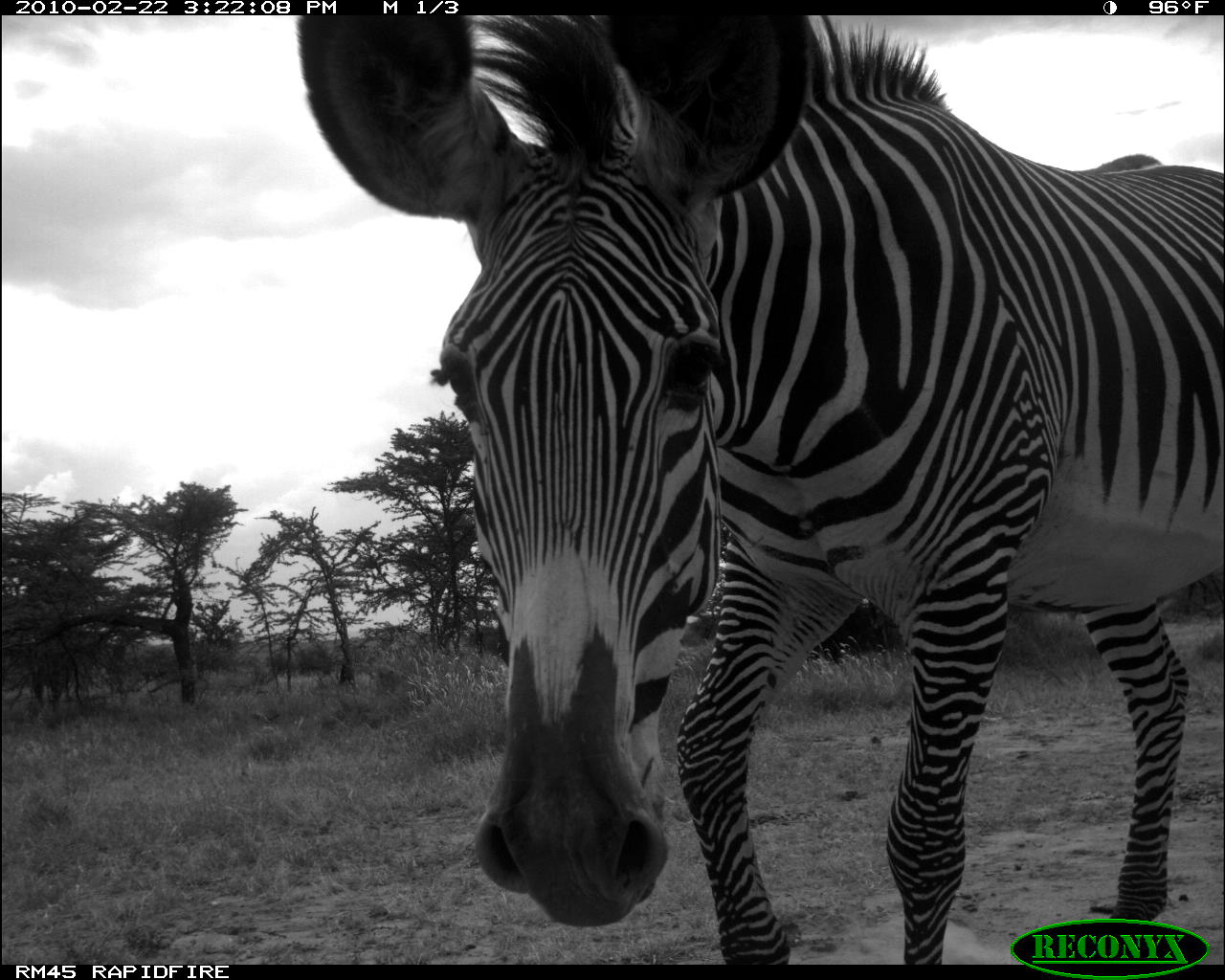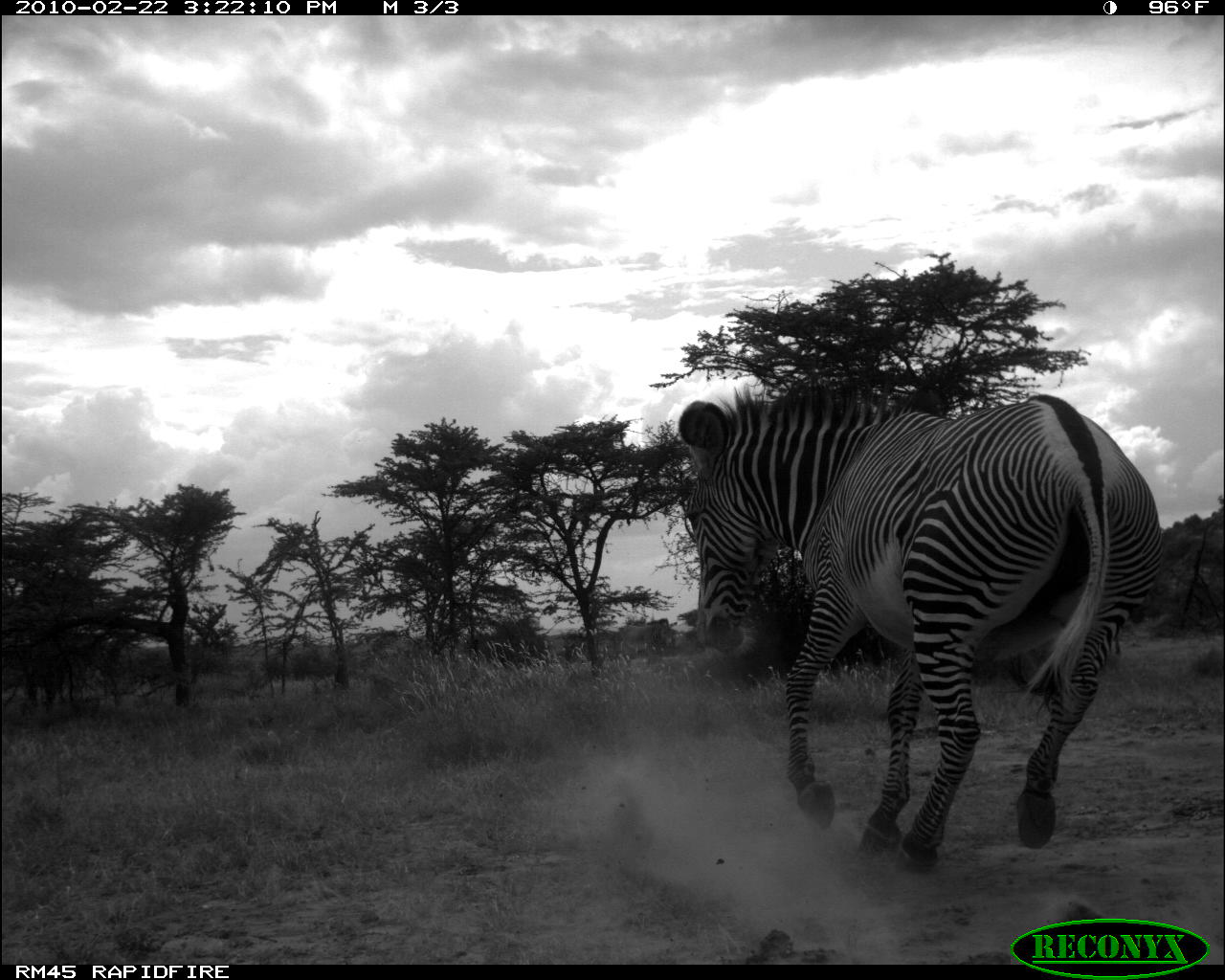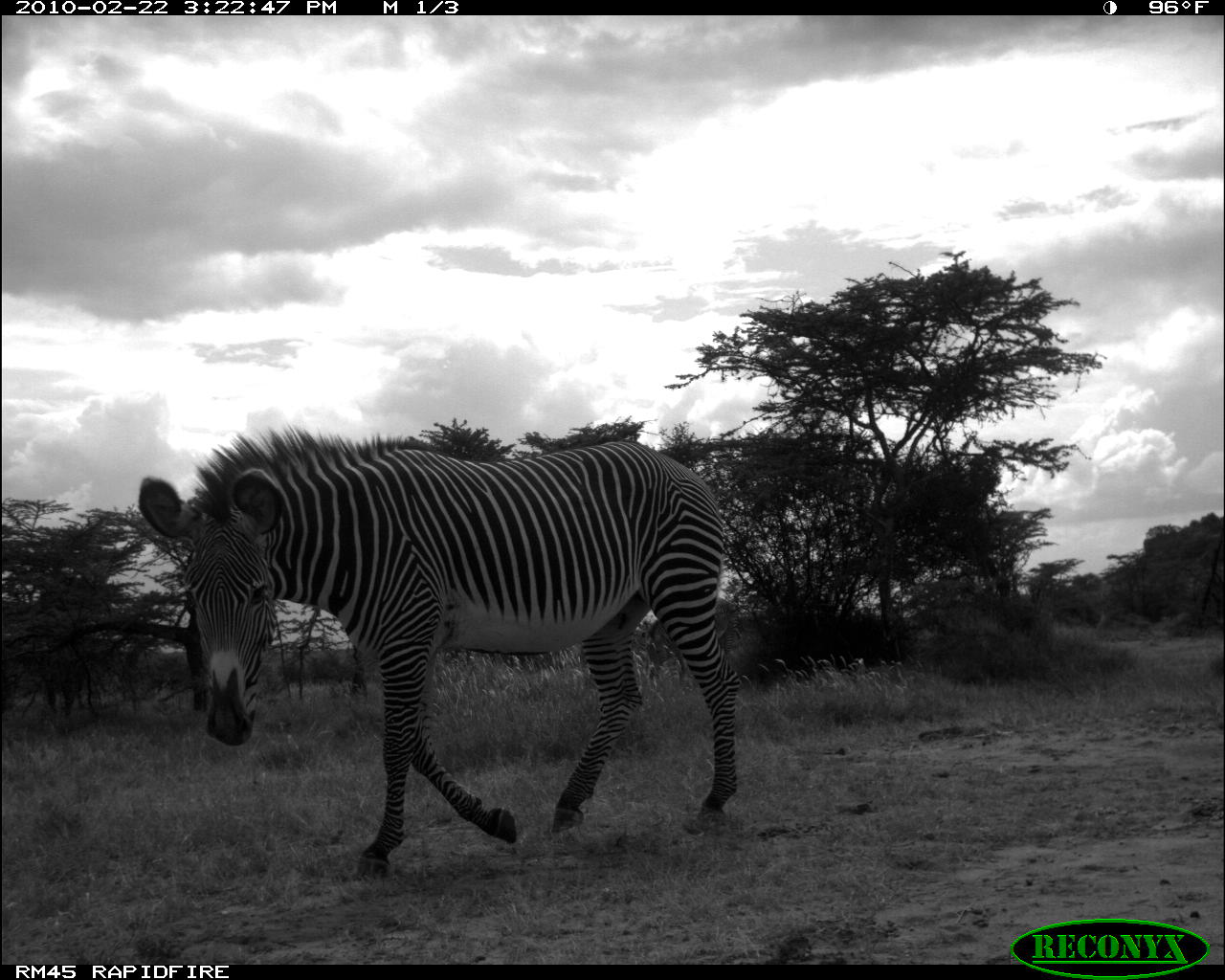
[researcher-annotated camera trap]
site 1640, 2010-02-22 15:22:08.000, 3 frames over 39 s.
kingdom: Animalia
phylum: Chordata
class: Mammalia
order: Perissodactyla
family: Equidae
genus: Equus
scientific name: Equus grevyi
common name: grévy's zebra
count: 1